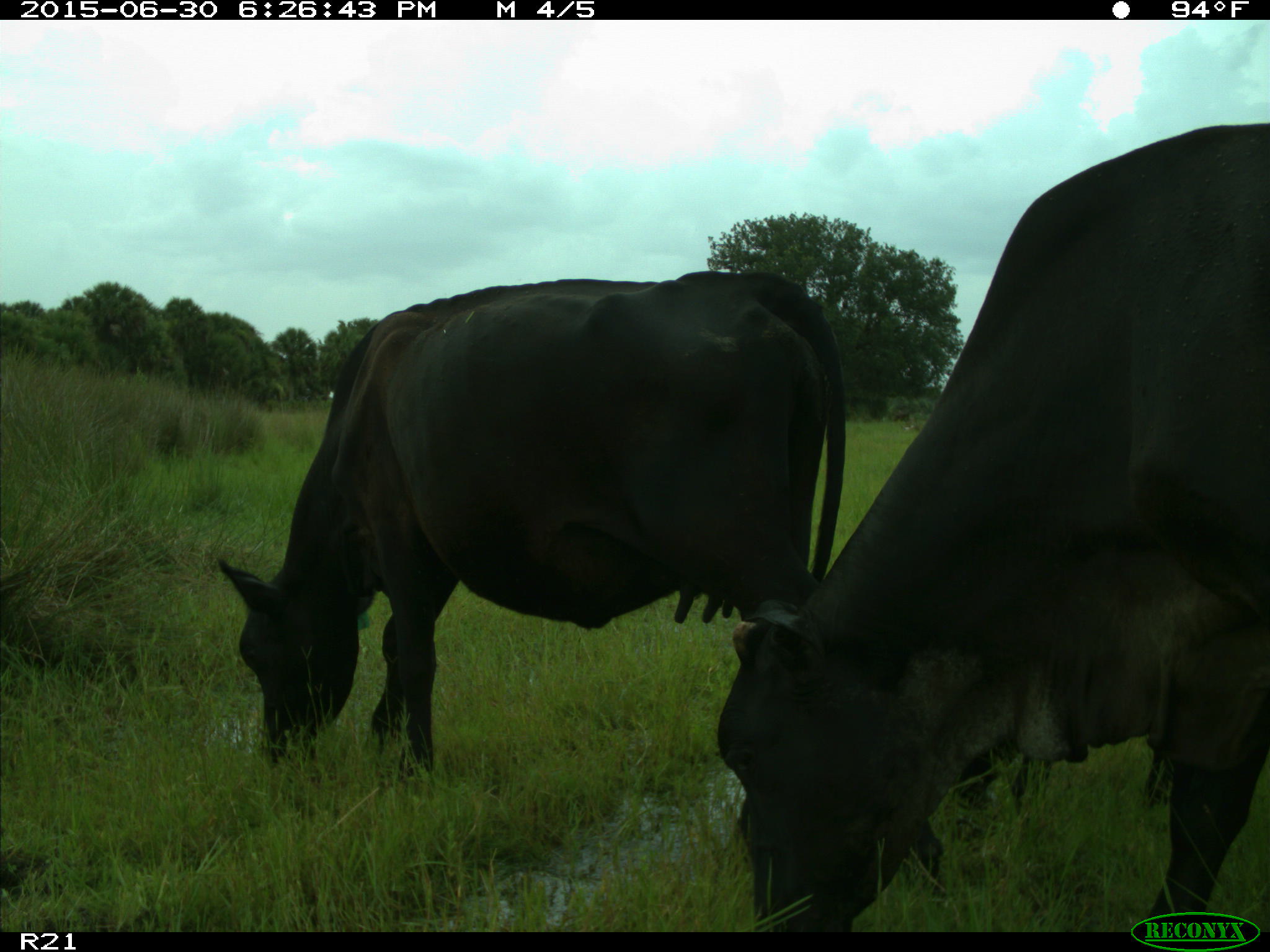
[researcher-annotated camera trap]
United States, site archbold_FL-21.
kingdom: Animalia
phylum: Chordata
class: Mammalia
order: Artiodactyla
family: Bovidae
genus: Bos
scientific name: Bos taurus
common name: domestic cow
Bos taurus (domestic cow).